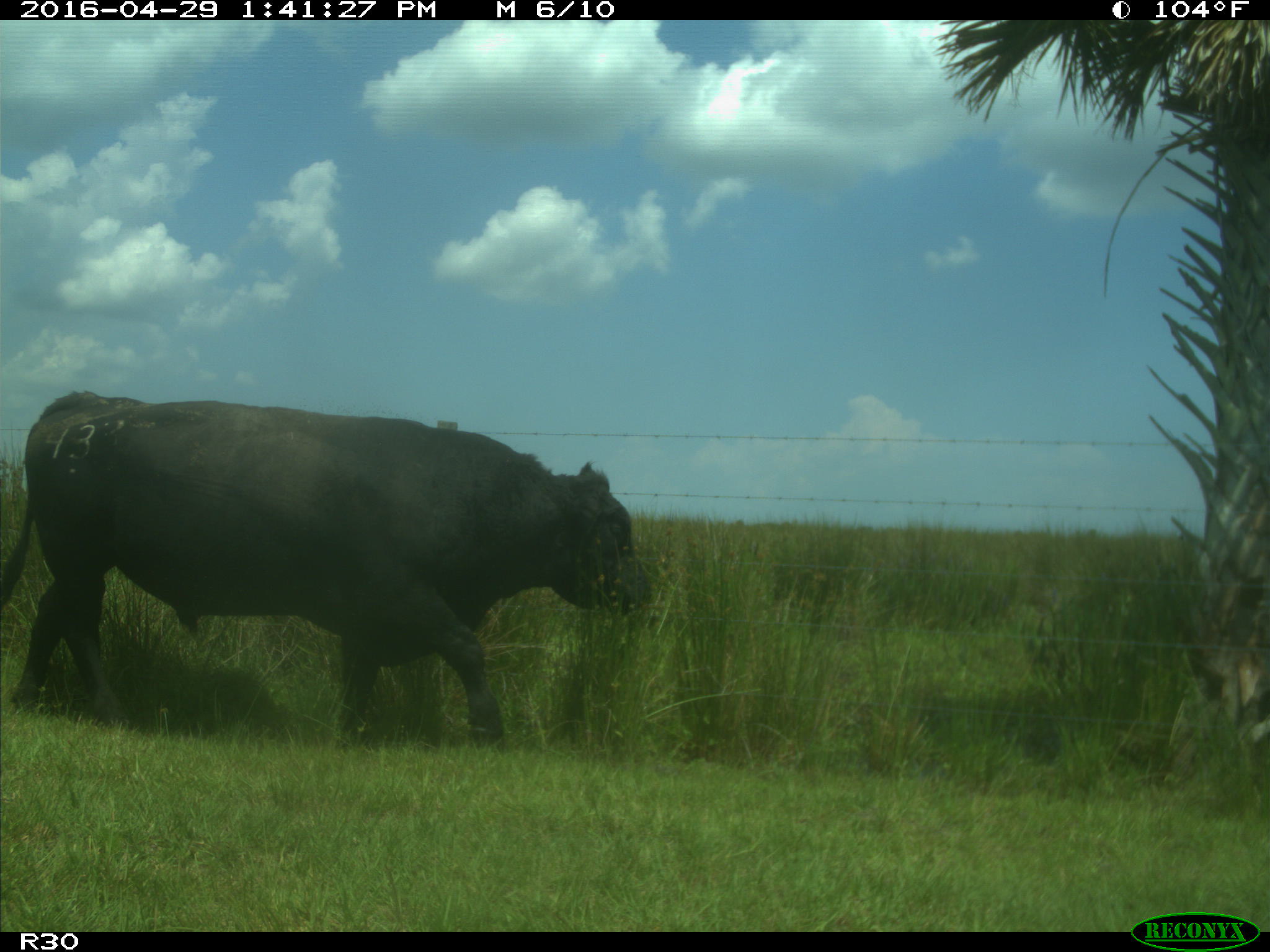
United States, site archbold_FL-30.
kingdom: Animalia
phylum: Chordata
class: Mammalia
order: Artiodactyla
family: Bovidae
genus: Bos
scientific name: Bos taurus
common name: domestic cow